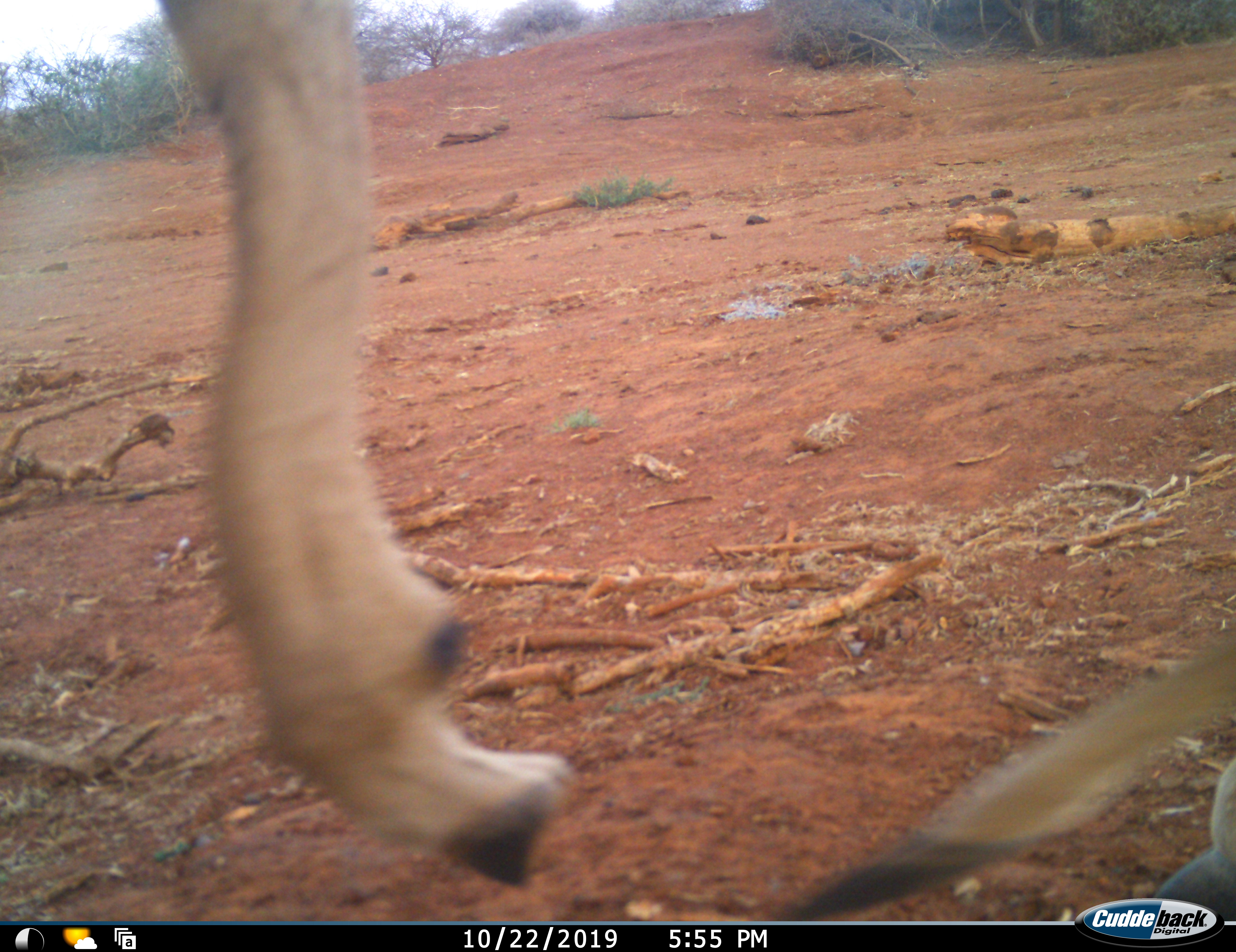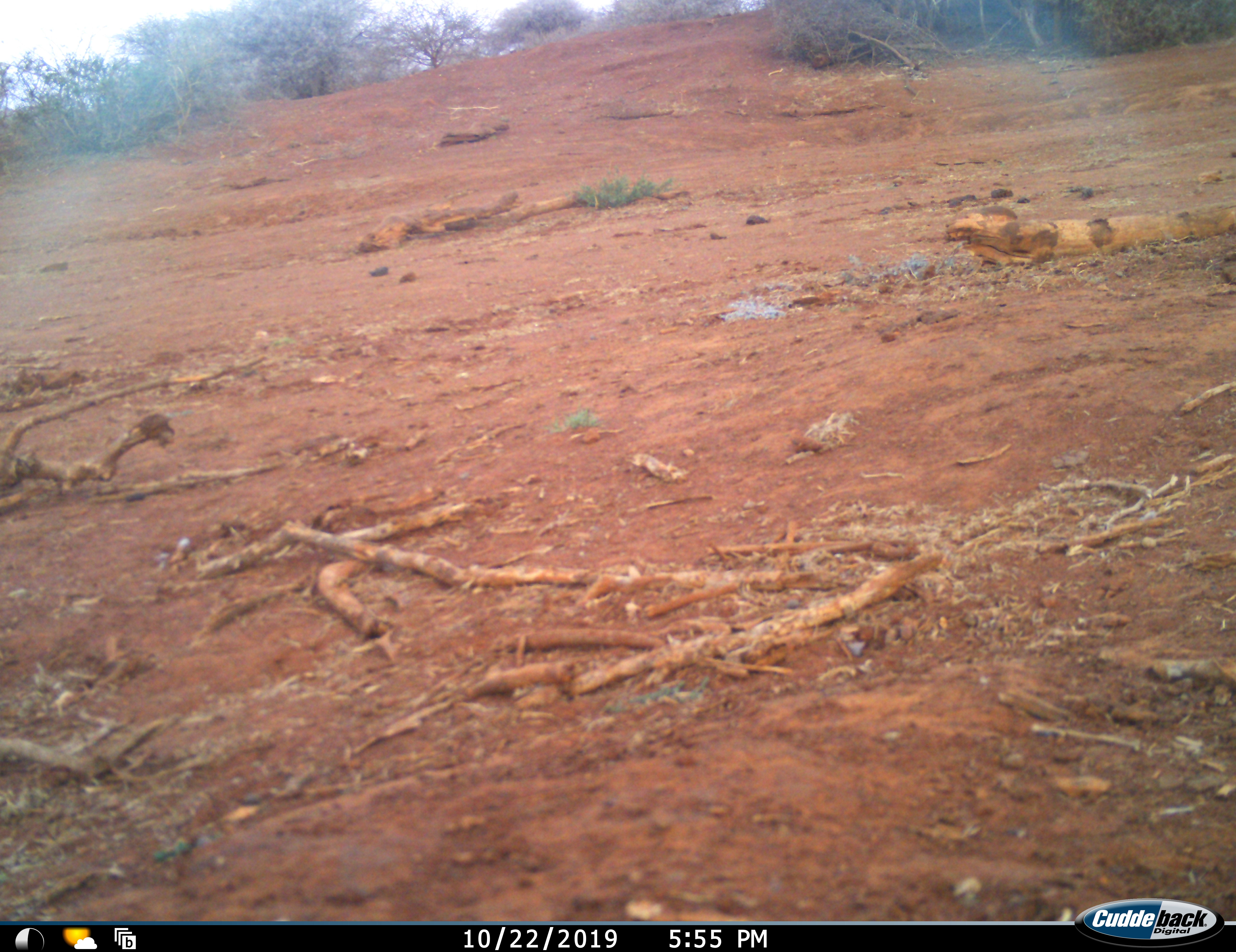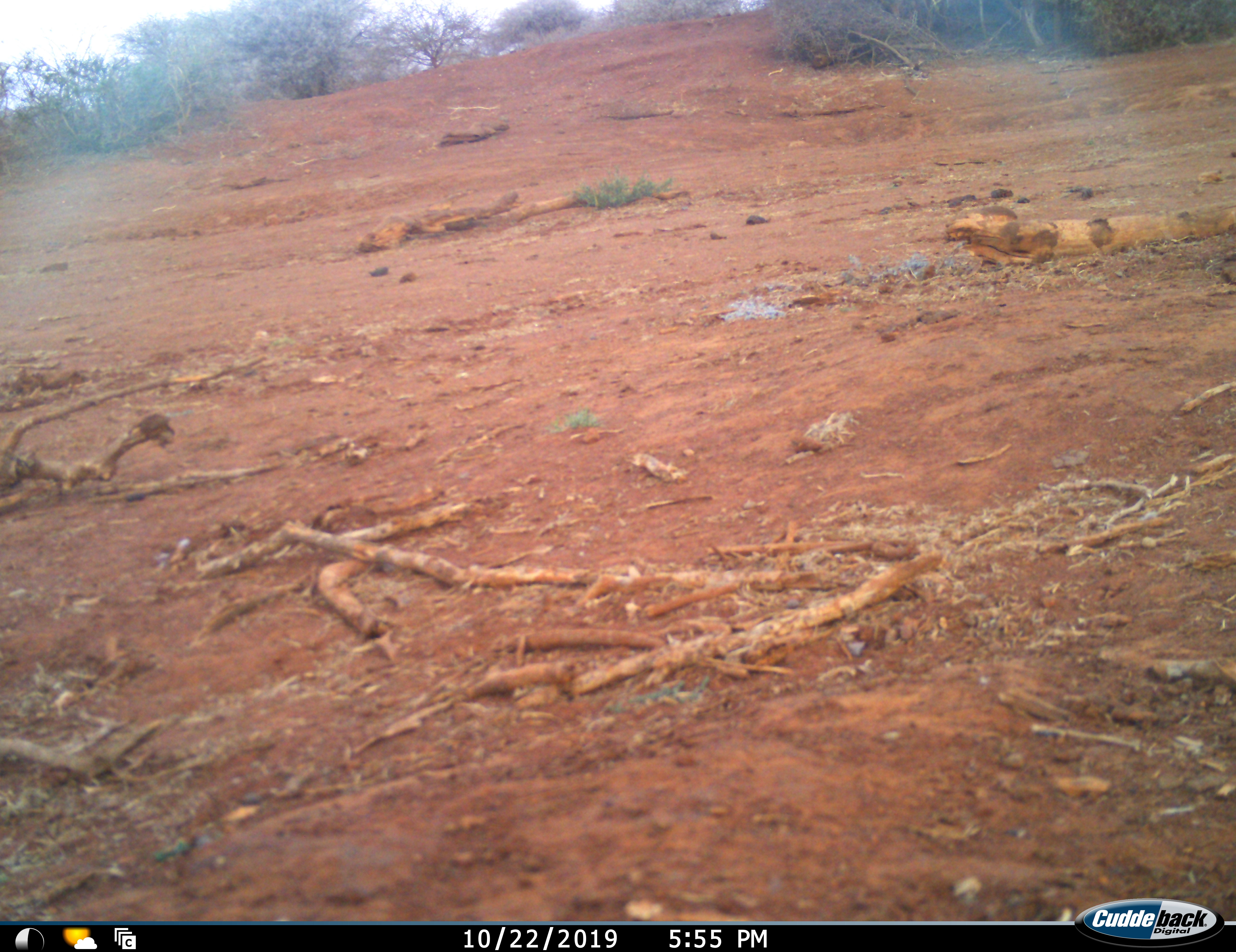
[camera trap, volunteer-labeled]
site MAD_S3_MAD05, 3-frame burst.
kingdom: Animalia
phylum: Chordata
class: Mammalia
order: Artiodactyla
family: Bovidae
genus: Aepyceros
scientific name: Aepyceros melampus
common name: impala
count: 1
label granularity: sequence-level